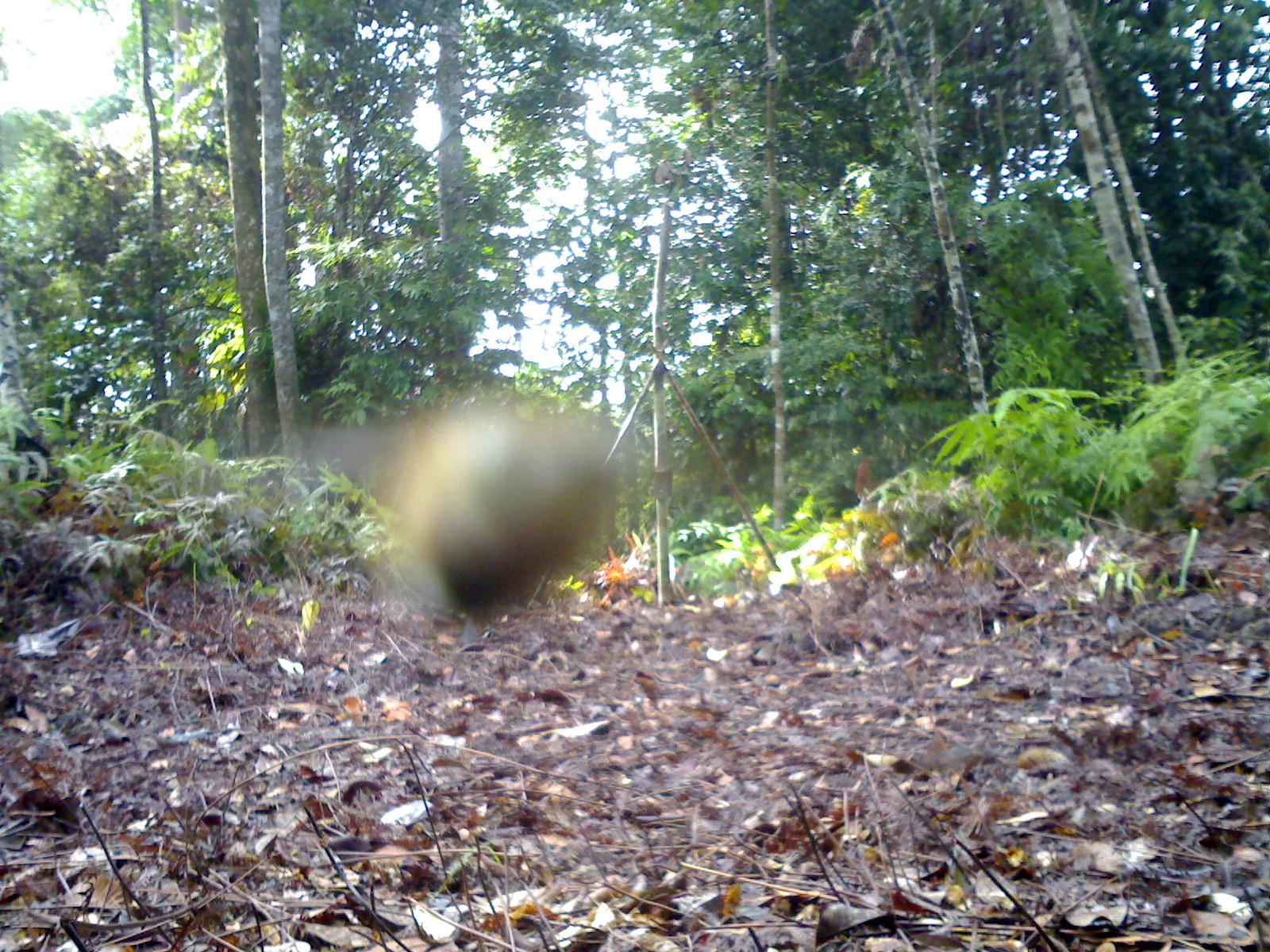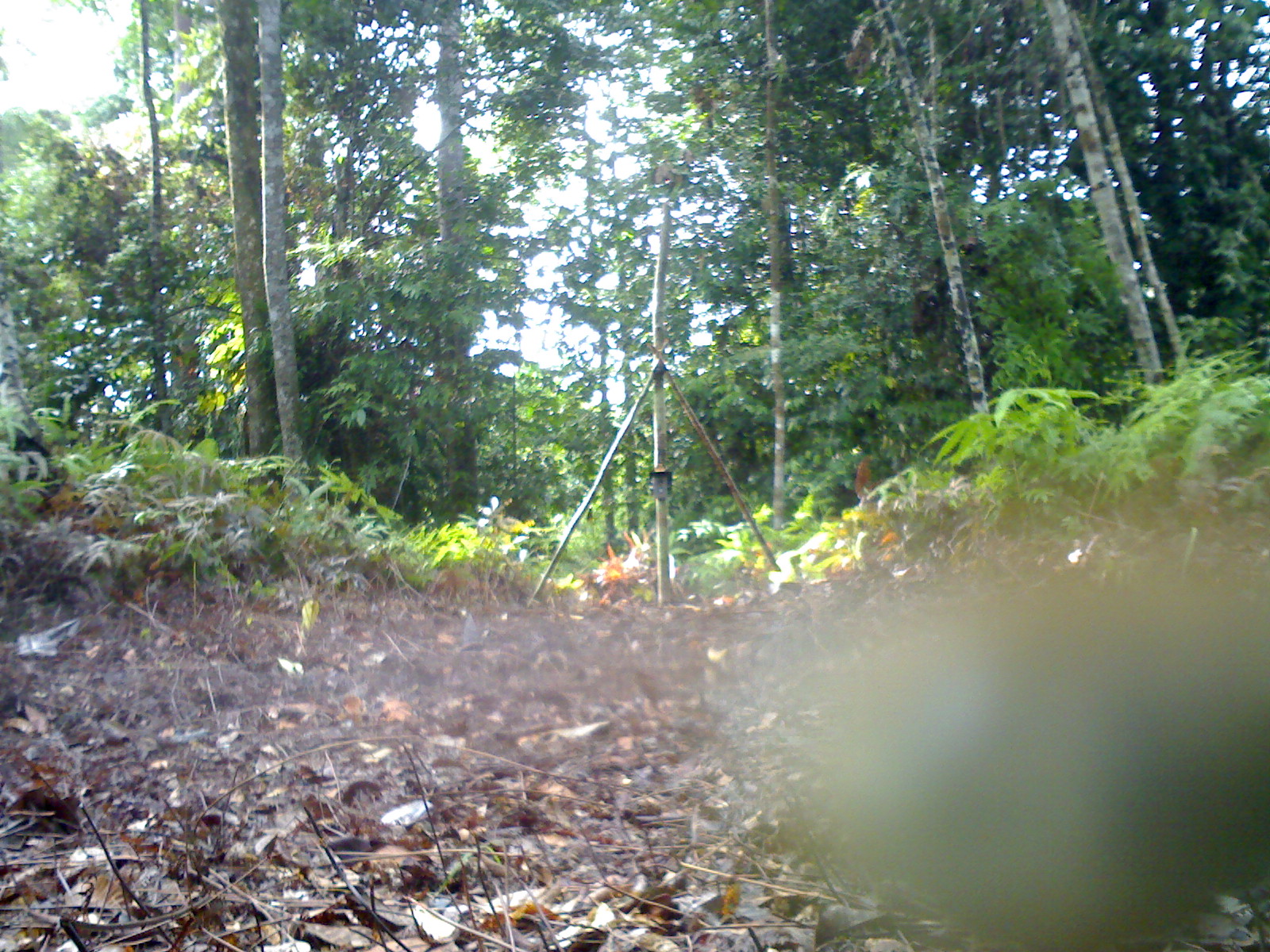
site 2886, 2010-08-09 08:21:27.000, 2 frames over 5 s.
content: unidentified animal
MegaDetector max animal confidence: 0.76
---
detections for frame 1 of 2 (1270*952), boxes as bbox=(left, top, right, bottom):
unknown: bbox=(366, 390, 632, 627)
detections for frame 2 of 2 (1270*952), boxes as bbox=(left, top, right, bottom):
unknown: bbox=(789, 545, 1268, 948)